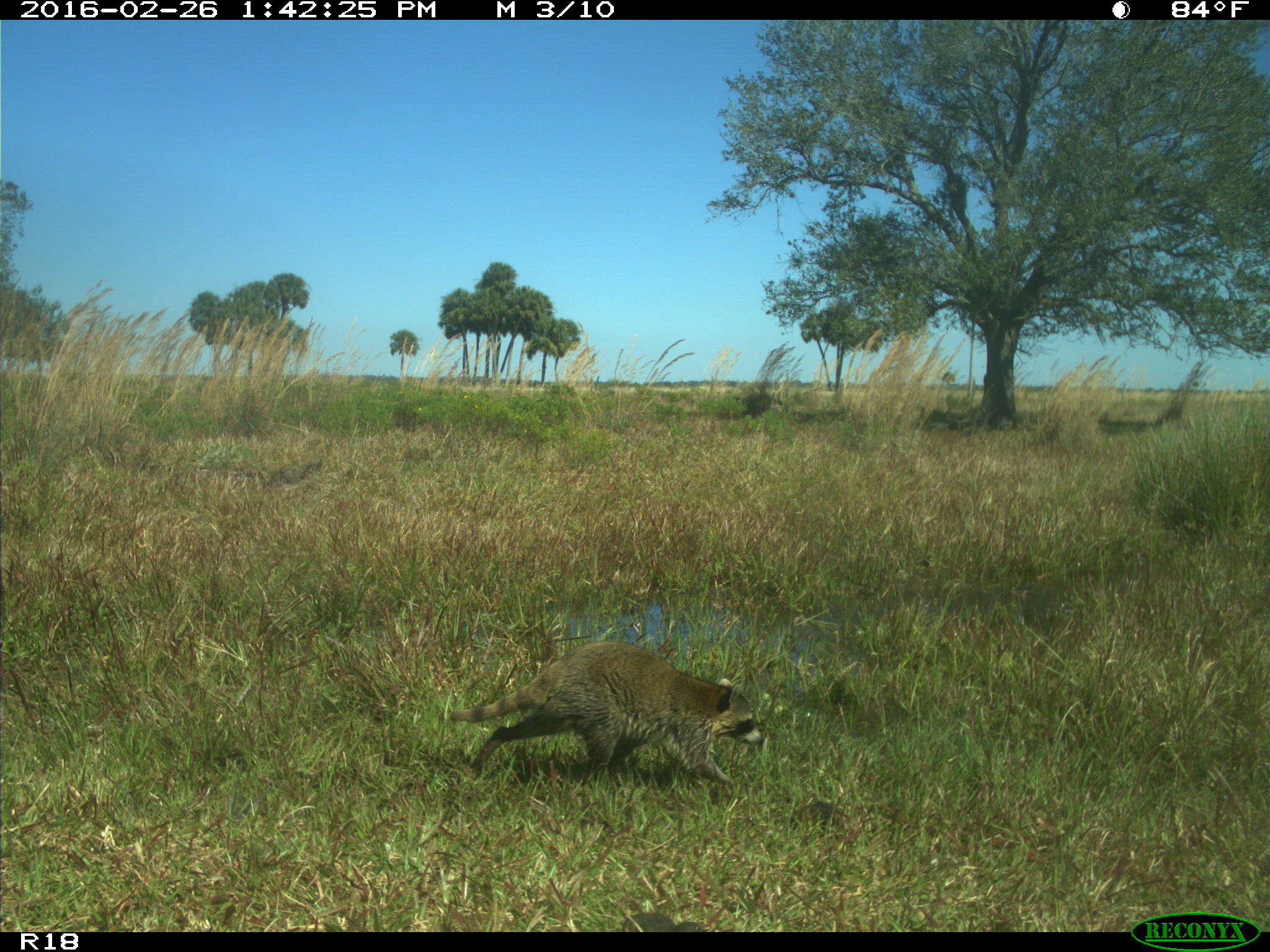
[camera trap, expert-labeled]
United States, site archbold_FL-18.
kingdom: Animalia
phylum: Chordata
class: Mammalia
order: Carnivora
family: Procyonidae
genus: Procyon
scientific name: Procyon lotor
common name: common raccoon